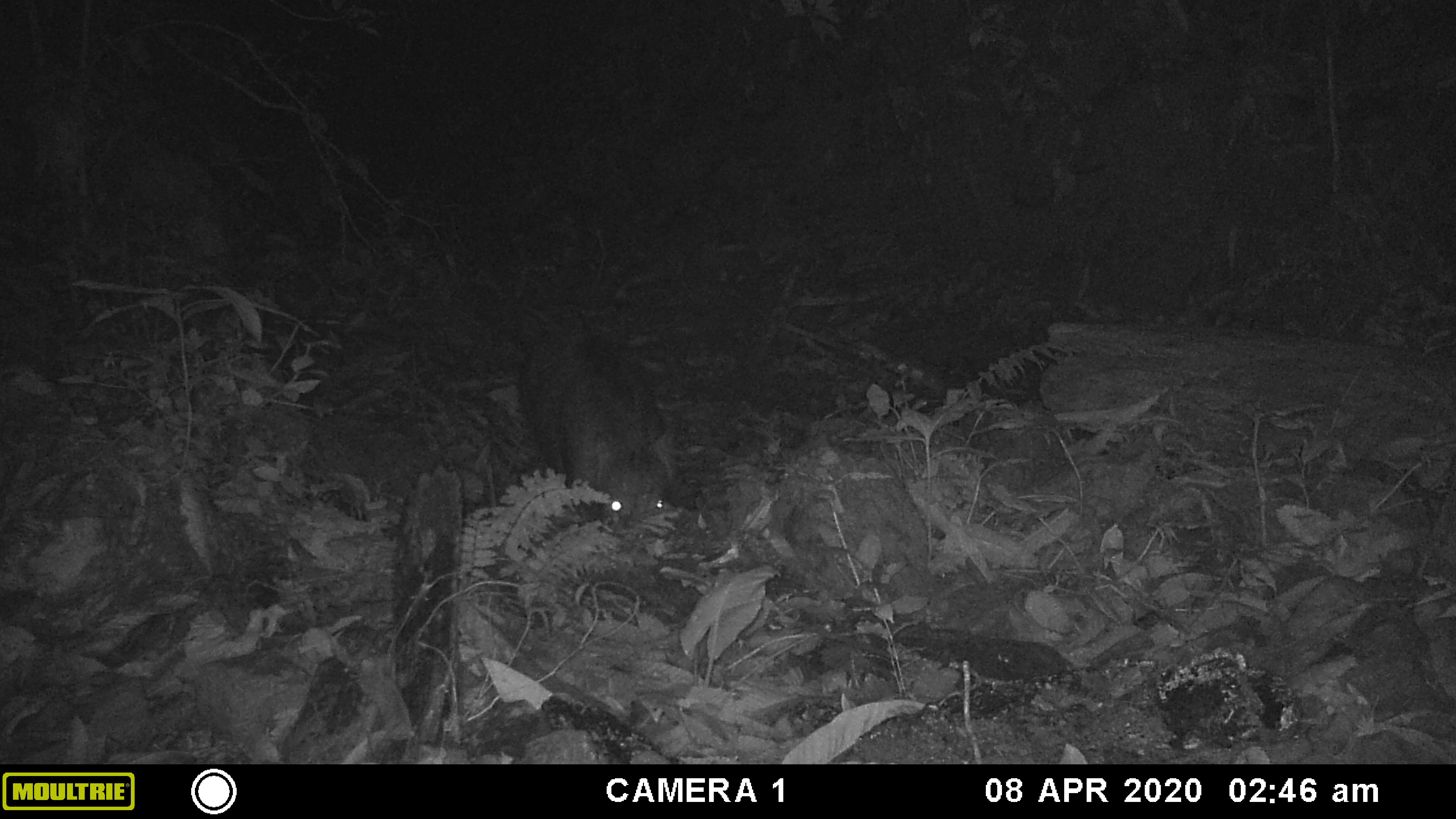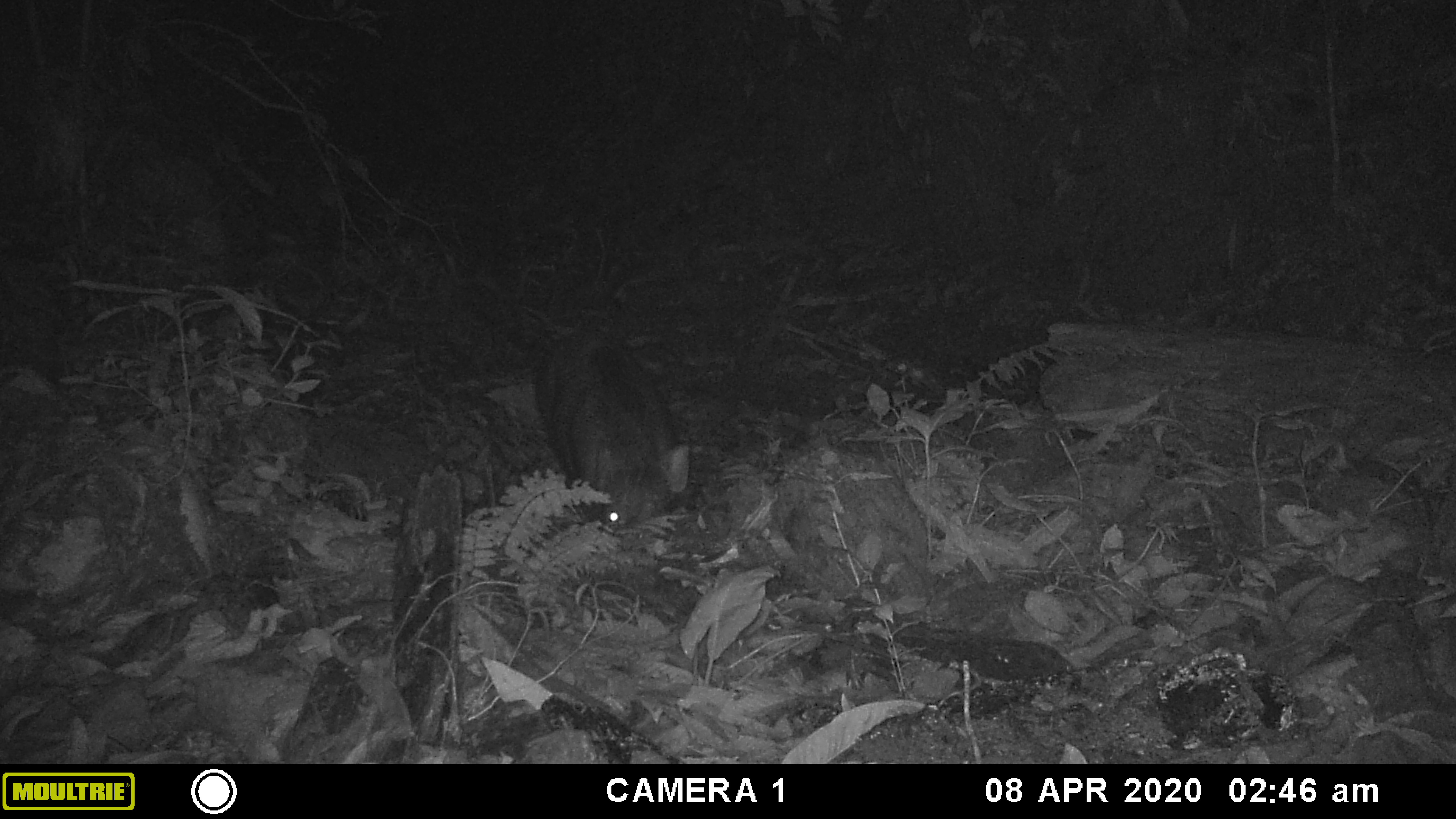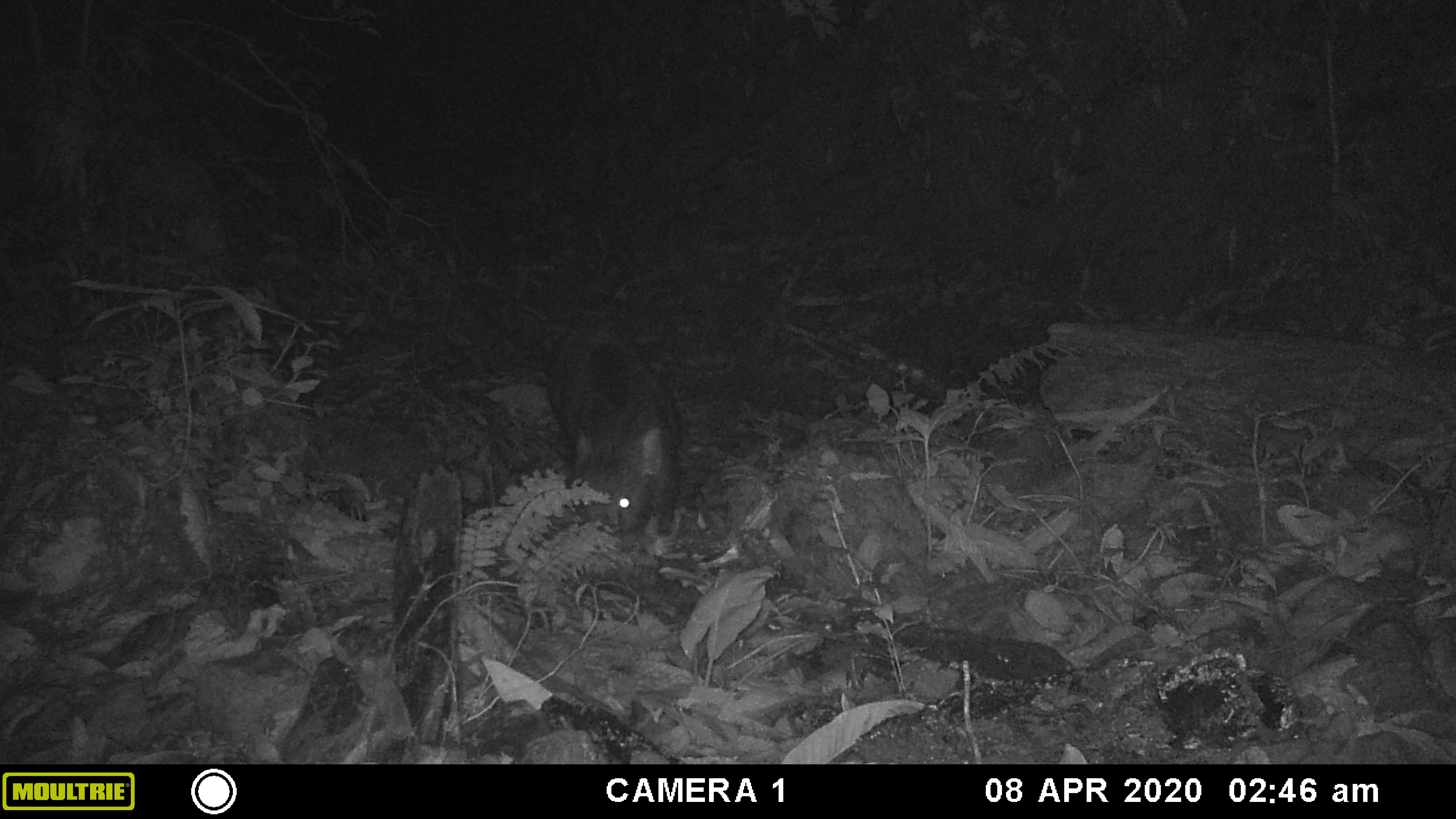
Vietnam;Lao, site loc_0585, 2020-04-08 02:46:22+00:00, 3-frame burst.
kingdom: Animalia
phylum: Chordata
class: Mammalia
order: Artiodactyla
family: Suidae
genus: Sus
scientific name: Sus scrofa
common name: eurasian wild pig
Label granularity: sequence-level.